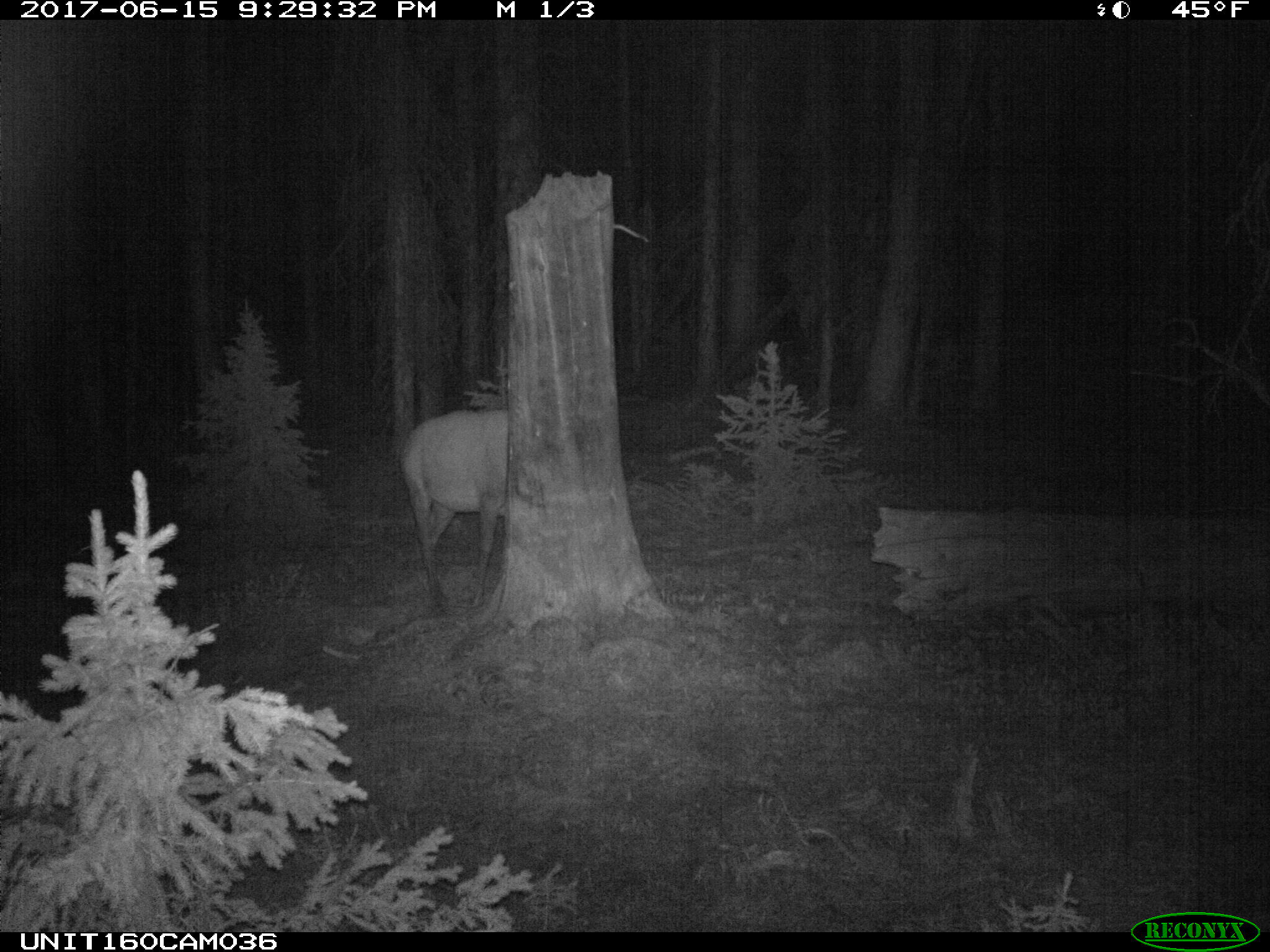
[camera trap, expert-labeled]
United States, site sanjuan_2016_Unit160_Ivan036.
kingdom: Animalia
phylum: Chordata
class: Mammalia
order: Artiodactyla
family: Cervidae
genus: Cervus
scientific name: Cervus elaphus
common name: red deer